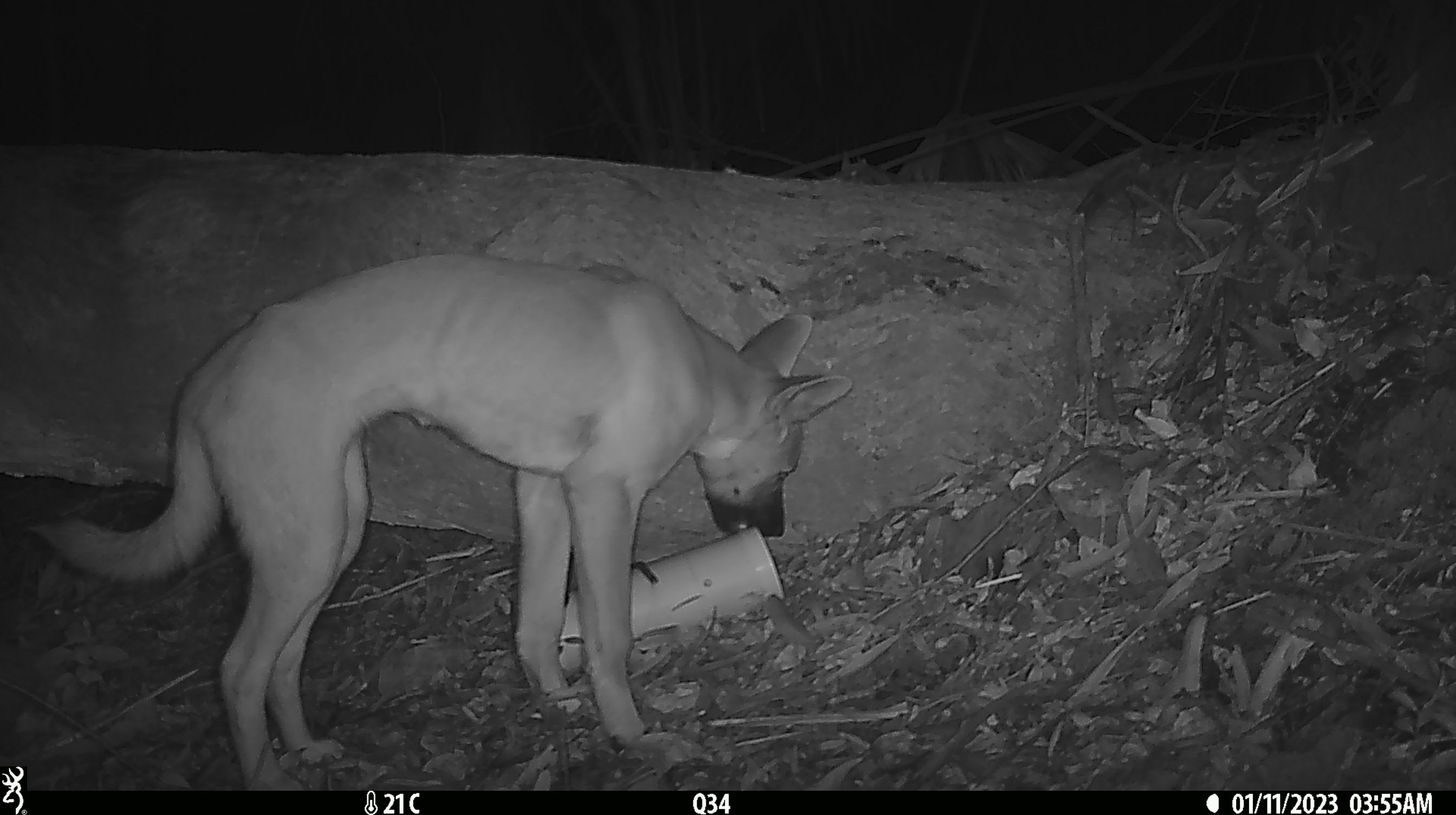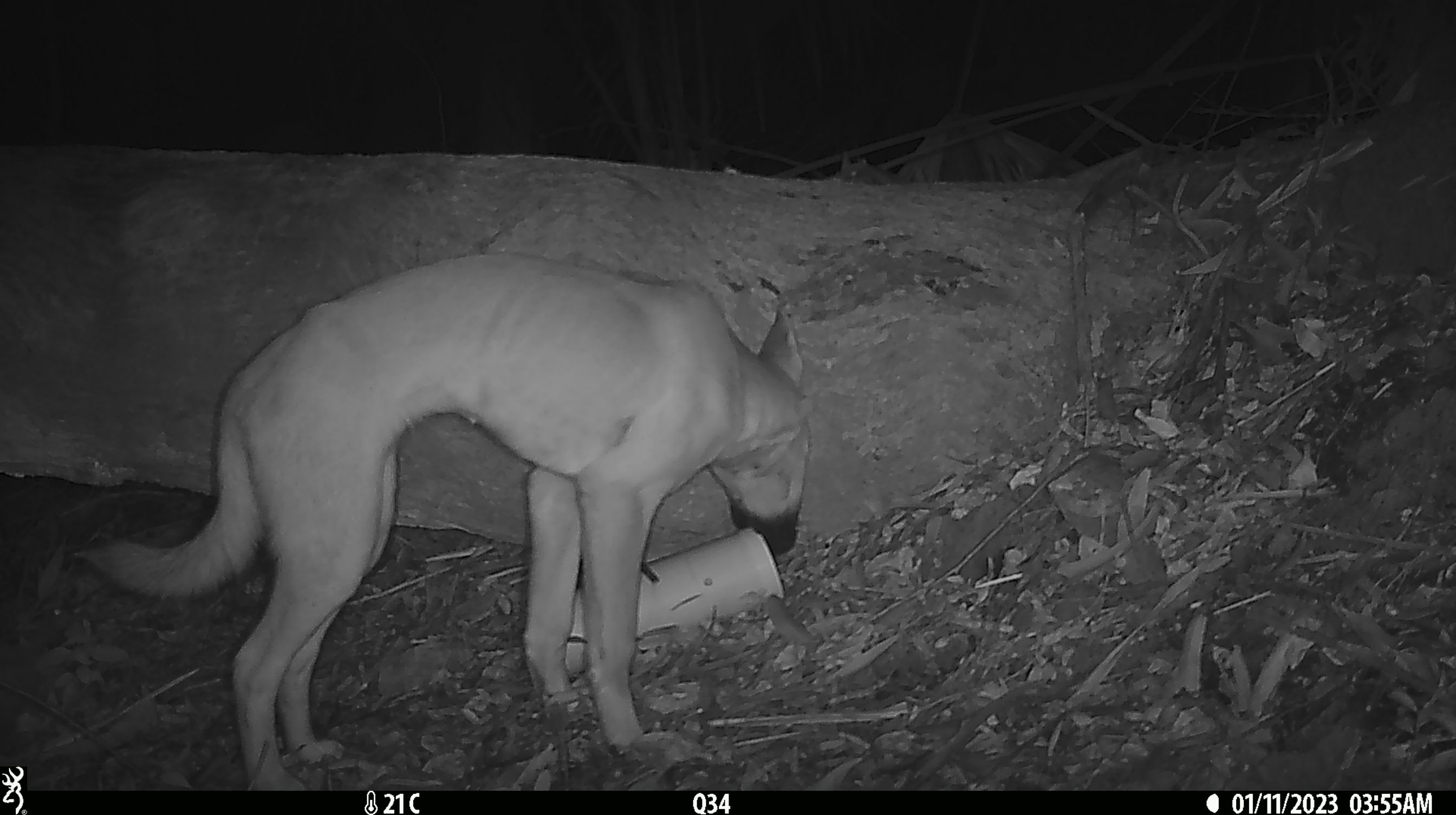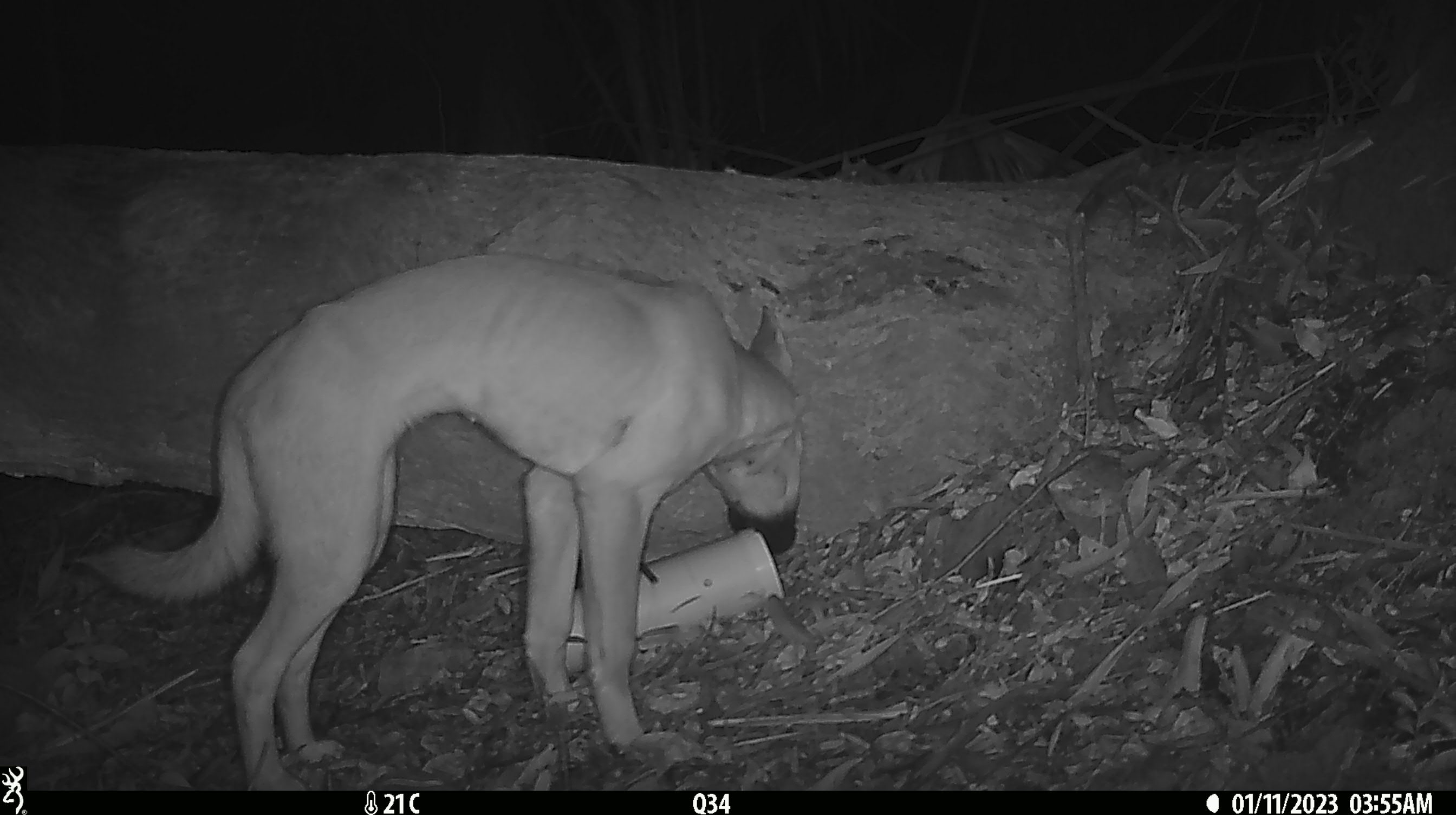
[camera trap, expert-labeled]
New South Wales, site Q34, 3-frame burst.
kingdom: Animalia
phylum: Chordata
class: Mammalia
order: Carnivora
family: Canidae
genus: Canis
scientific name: Canis familiaris dingo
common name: dingo